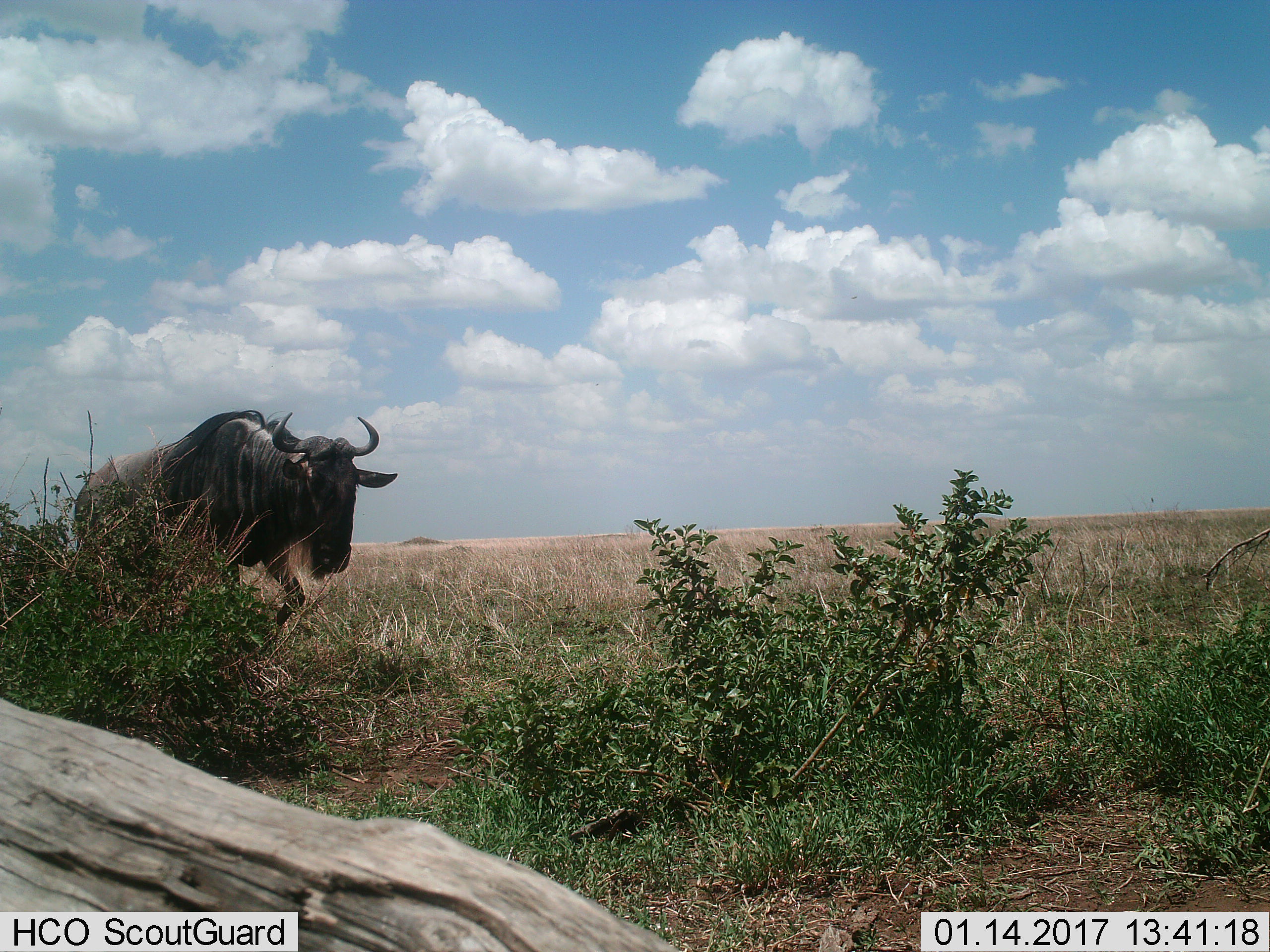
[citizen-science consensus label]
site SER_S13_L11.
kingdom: Animalia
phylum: Chordata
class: Mammalia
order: Artiodactyla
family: Bovidae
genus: Connochaetes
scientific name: Connochaetes taurinus taurinus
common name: blue wildebeest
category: wildebeestblue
Wildebeestblue (blue wildebeest) (Connochaetes taurinus taurinus), count 1. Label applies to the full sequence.